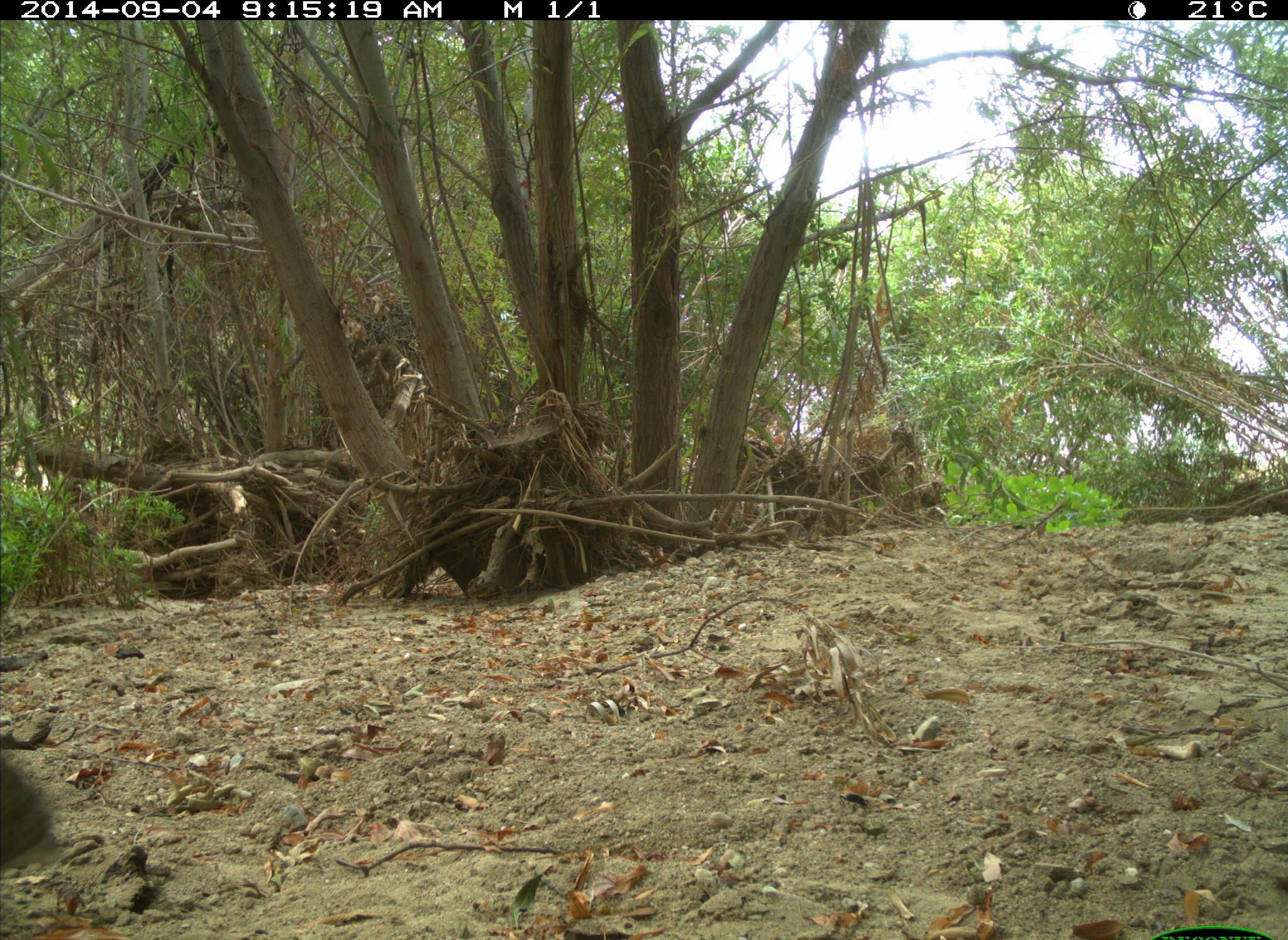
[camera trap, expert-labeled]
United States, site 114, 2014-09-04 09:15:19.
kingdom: Animalia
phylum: Chordata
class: Mammalia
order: Lagomorpha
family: Leporidae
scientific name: Leporidae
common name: rabbits and hares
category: rabbit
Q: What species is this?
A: Rabbit (rabbits and hares) (Leporidae).